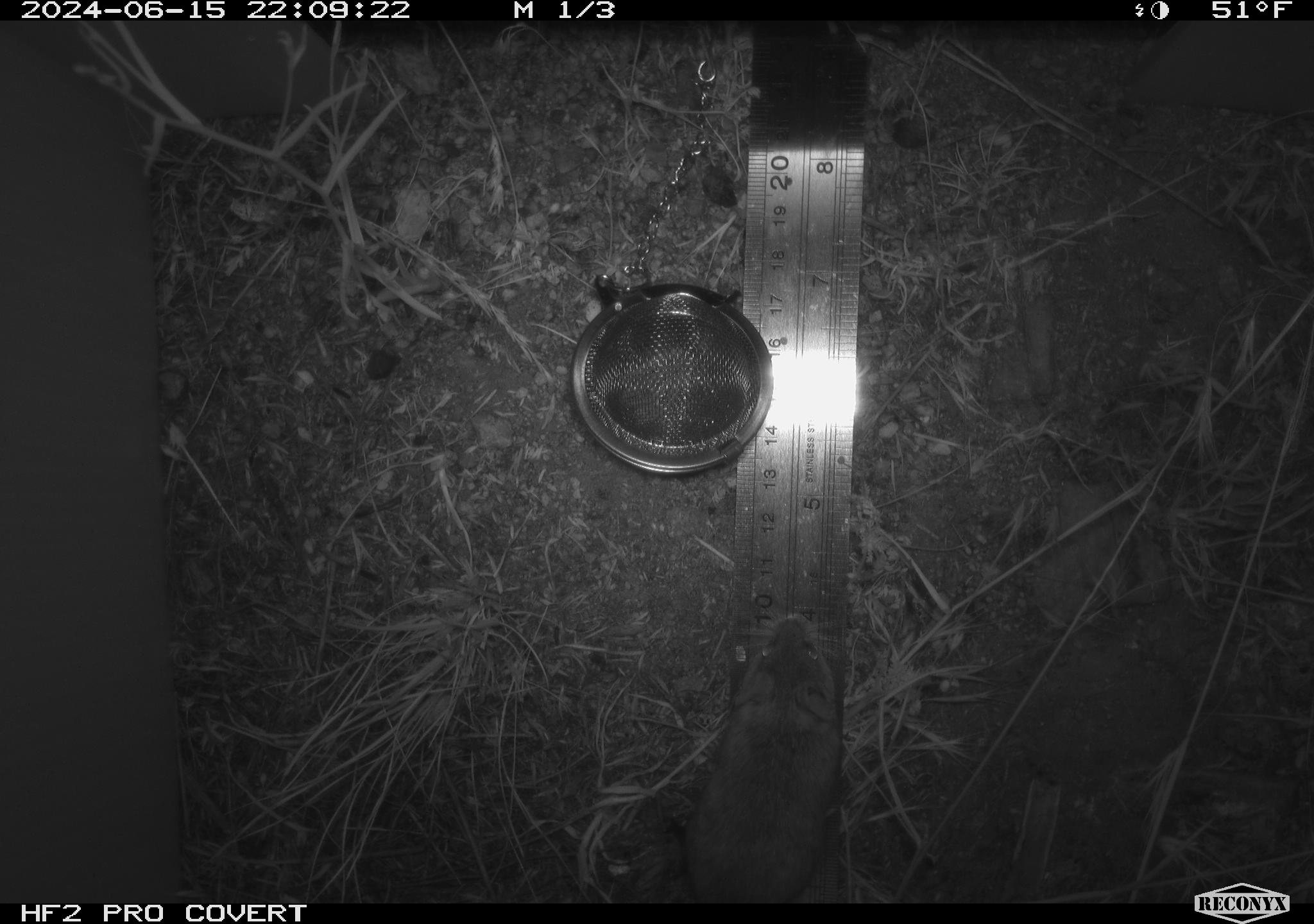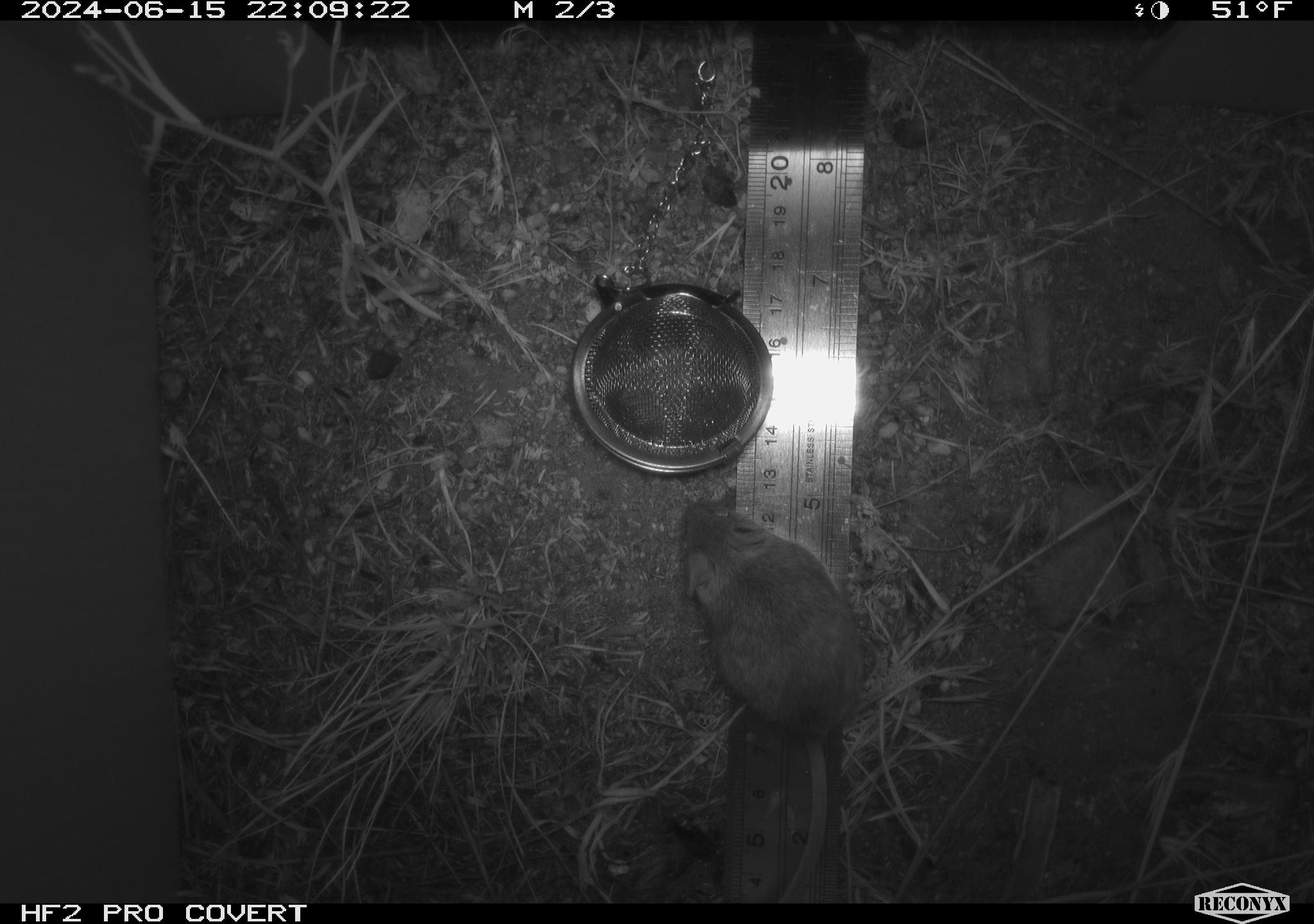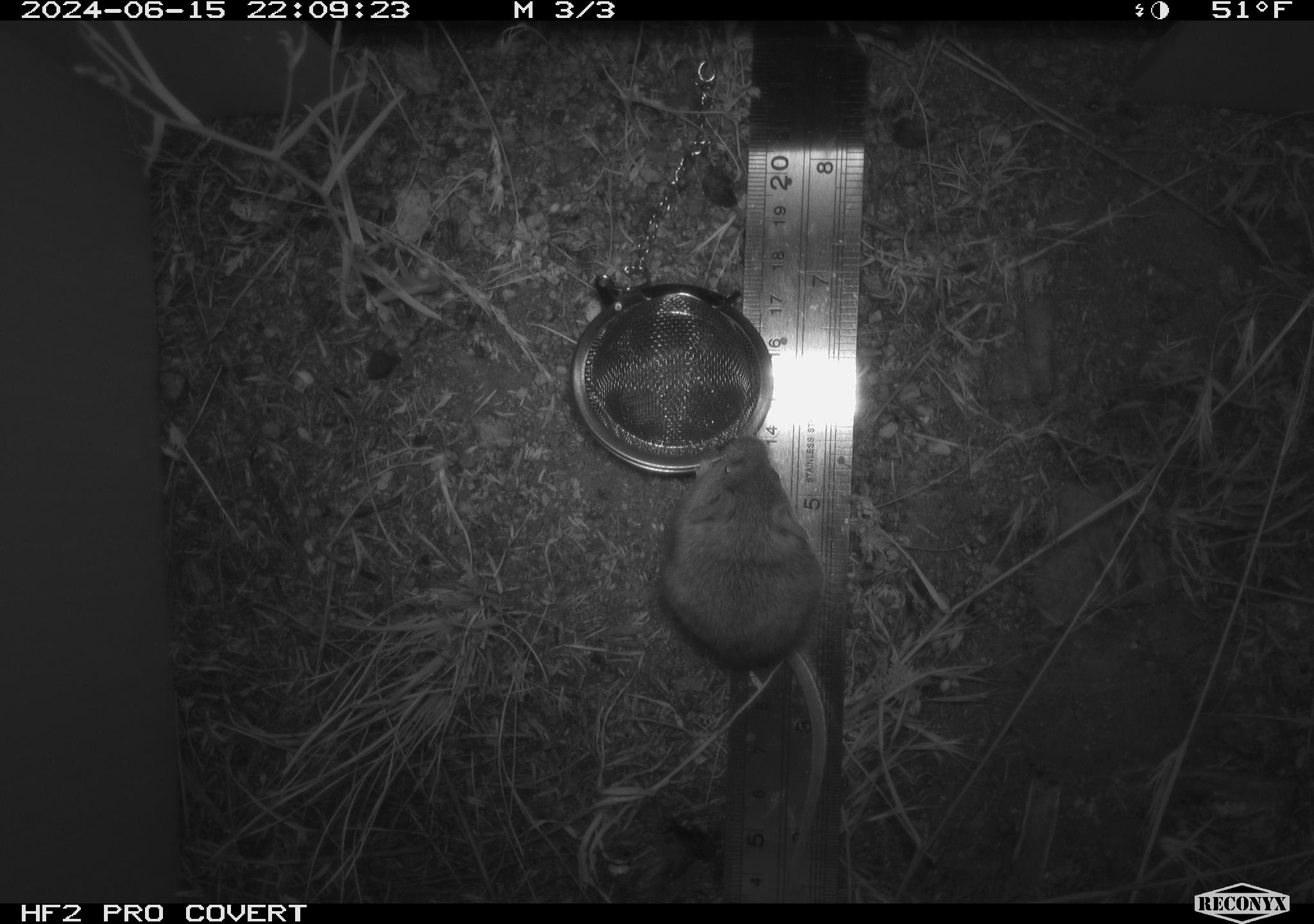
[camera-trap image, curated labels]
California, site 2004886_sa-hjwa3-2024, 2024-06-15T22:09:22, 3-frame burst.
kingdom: Animalia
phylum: Chordata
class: Mammalia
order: Rodentia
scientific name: Rodentia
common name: rodent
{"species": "rodent (Rodentia)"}